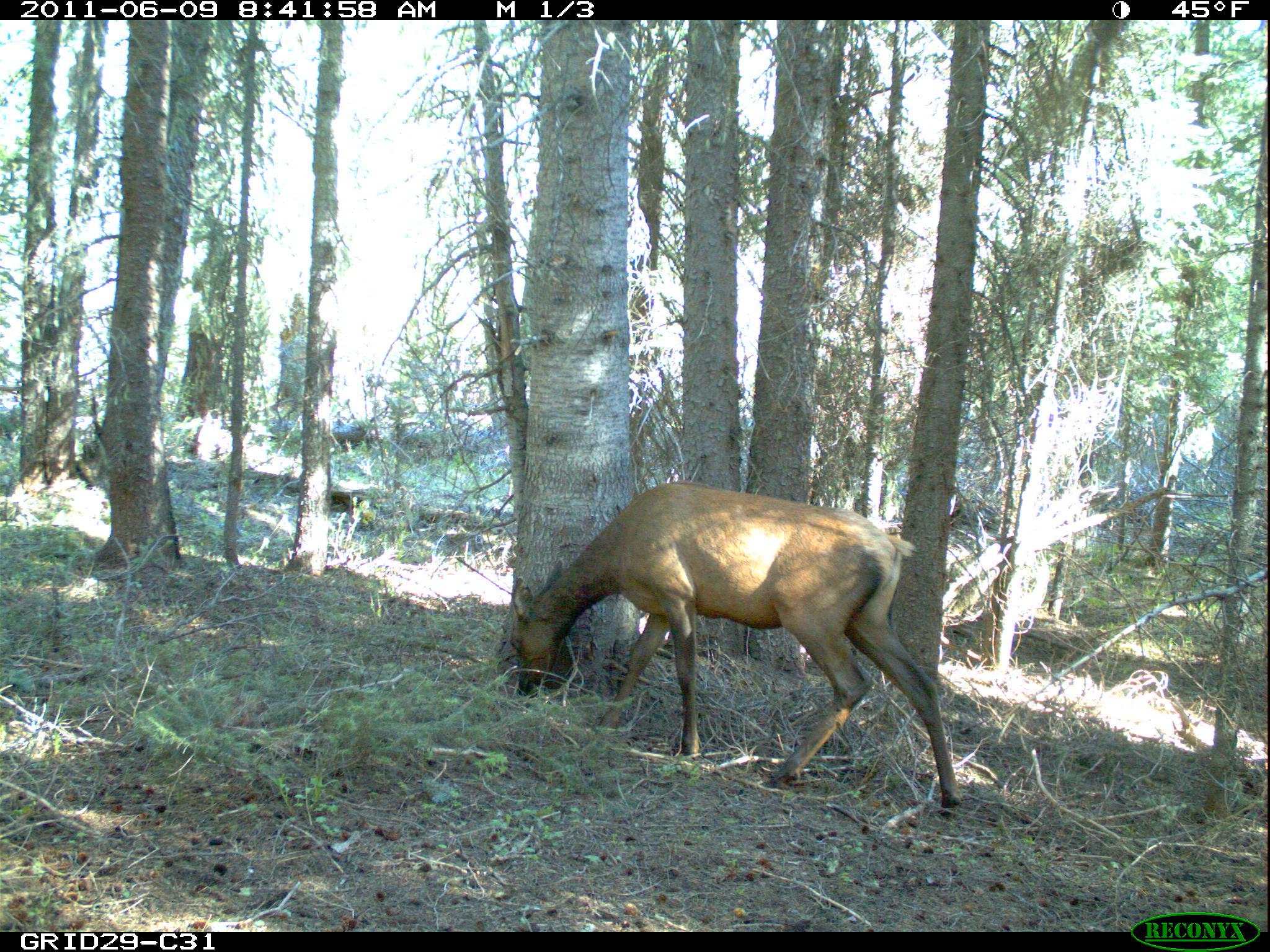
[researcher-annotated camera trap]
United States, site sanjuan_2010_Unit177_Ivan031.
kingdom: Animalia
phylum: Chordata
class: Mammalia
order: Artiodactyla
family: Cervidae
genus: Cervus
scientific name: Cervus elaphus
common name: red deer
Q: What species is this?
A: Cervus elaphus (red deer).